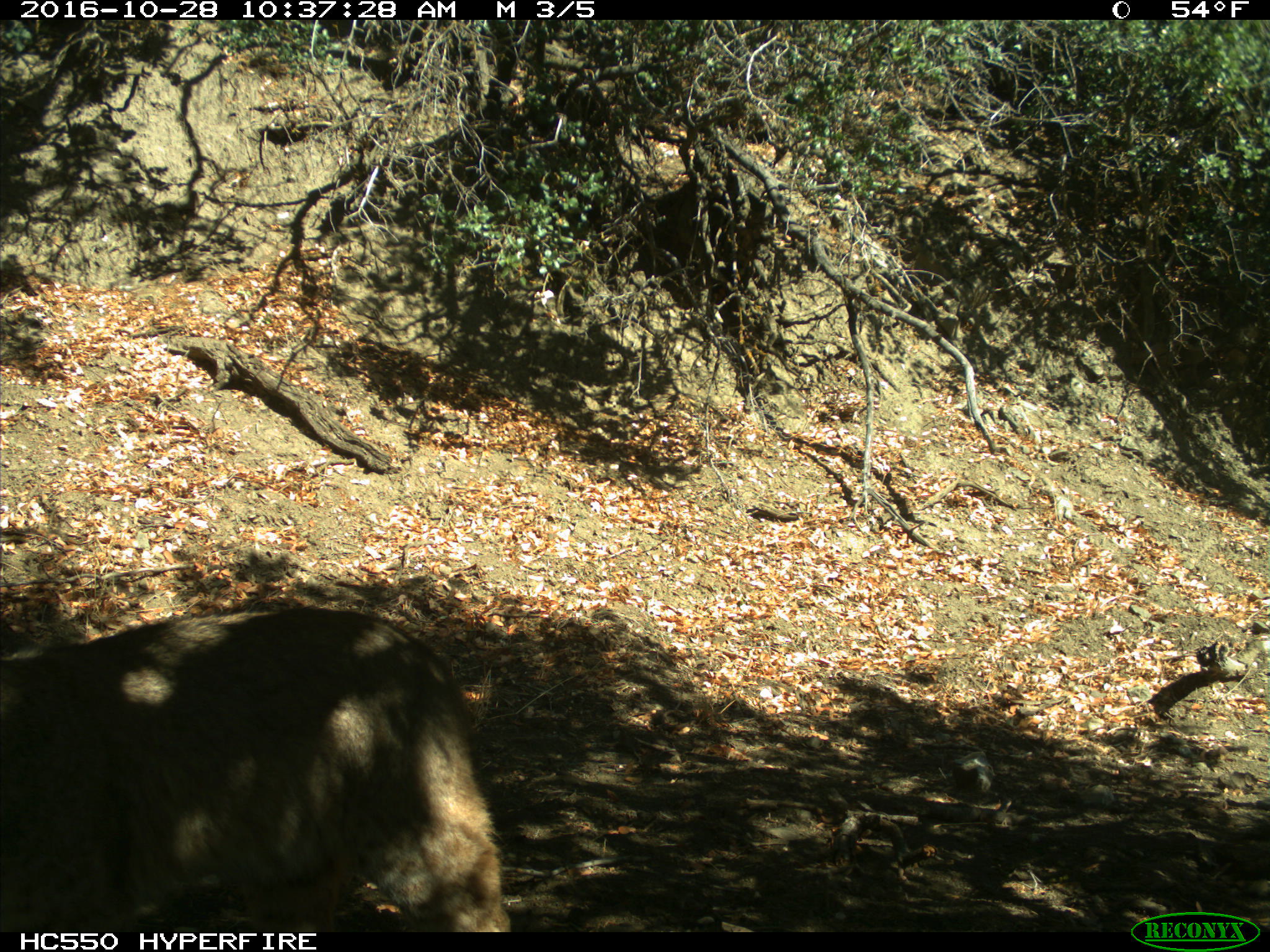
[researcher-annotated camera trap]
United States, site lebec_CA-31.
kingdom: Animalia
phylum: Chordata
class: Mammalia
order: Carnivora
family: Felidae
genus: Lynx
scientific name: Lynx rufus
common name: bobcat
Lynx rufus (bobcat).